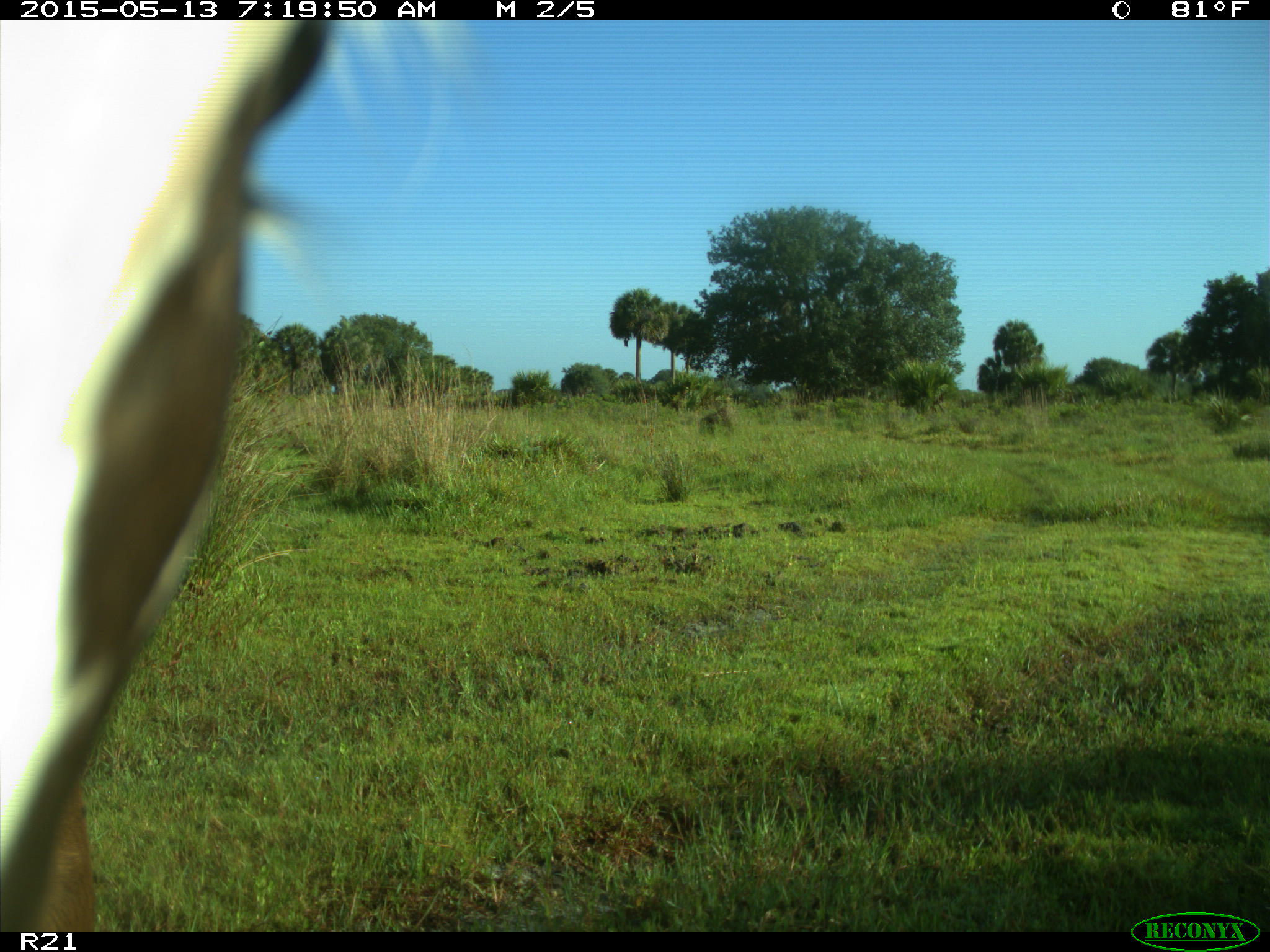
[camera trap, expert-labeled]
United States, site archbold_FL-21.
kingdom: Animalia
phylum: Chordata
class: Mammalia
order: Artiodactyla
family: Bovidae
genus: Bos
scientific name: Bos taurus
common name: domestic cow